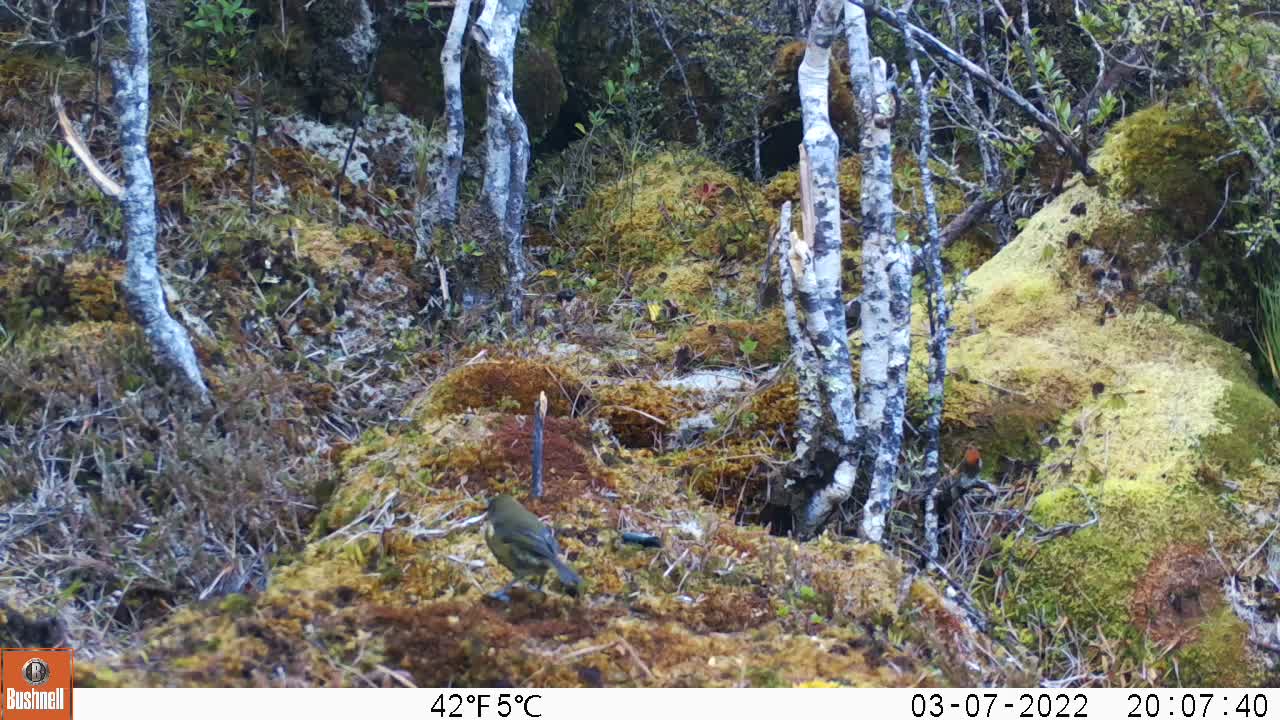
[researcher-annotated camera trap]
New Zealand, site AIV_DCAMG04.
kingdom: Animalia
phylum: Chordata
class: Aves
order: Passeriformes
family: Meliphagidae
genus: Anthornis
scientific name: Anthornis melanura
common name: new zealand bellbird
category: bellbird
Bellbird (new zealand bellbird) (Anthornis melanura).